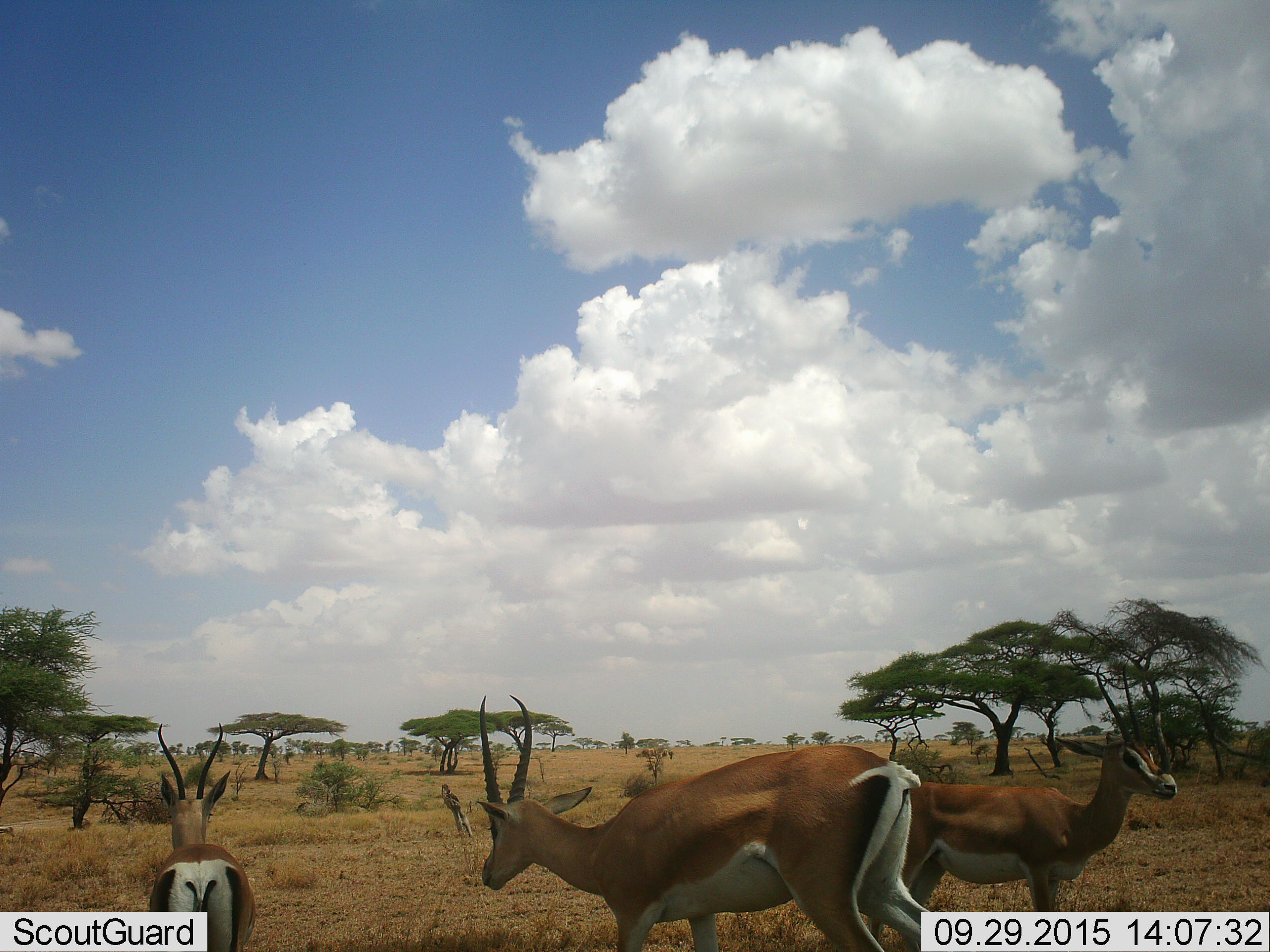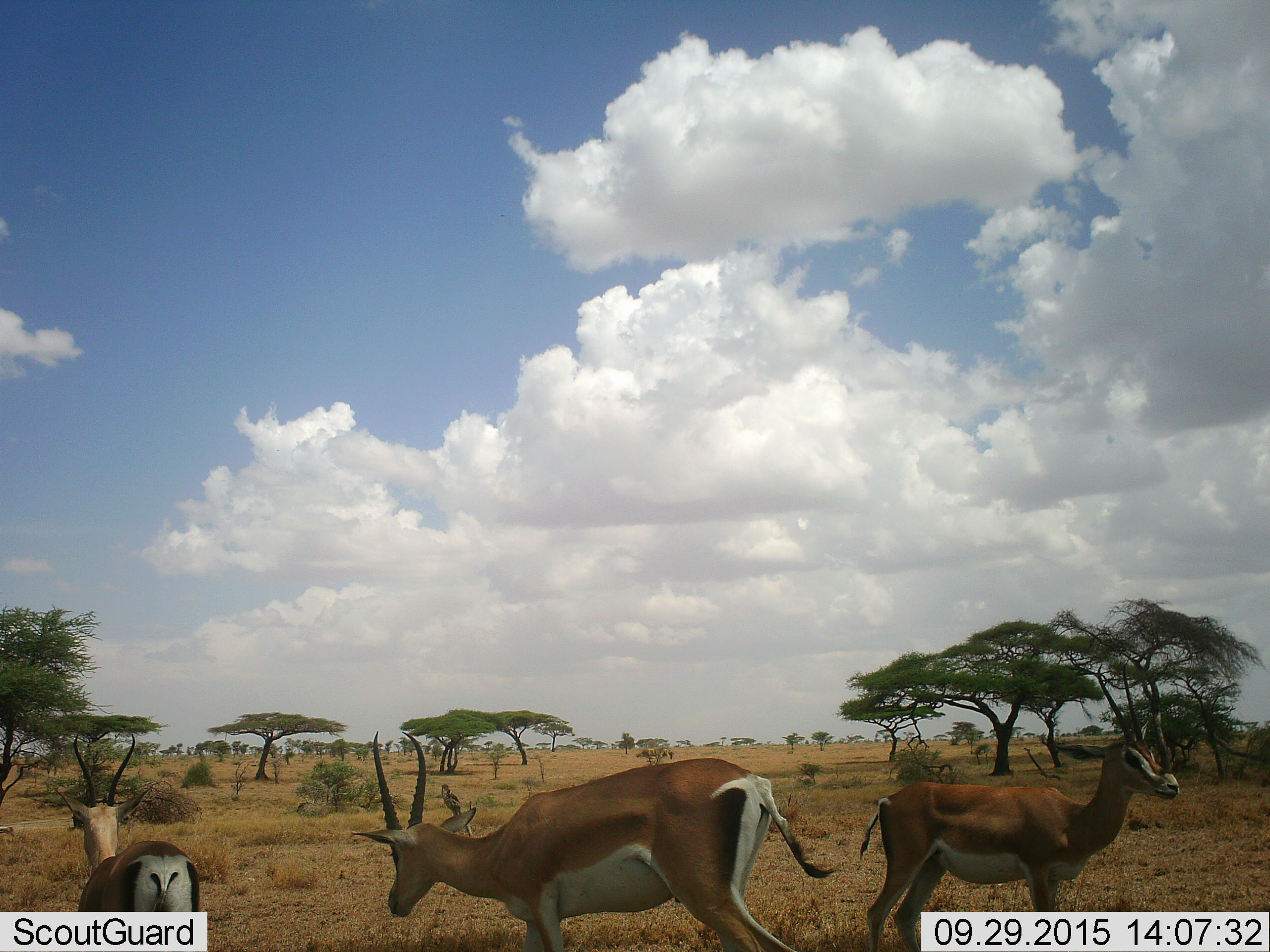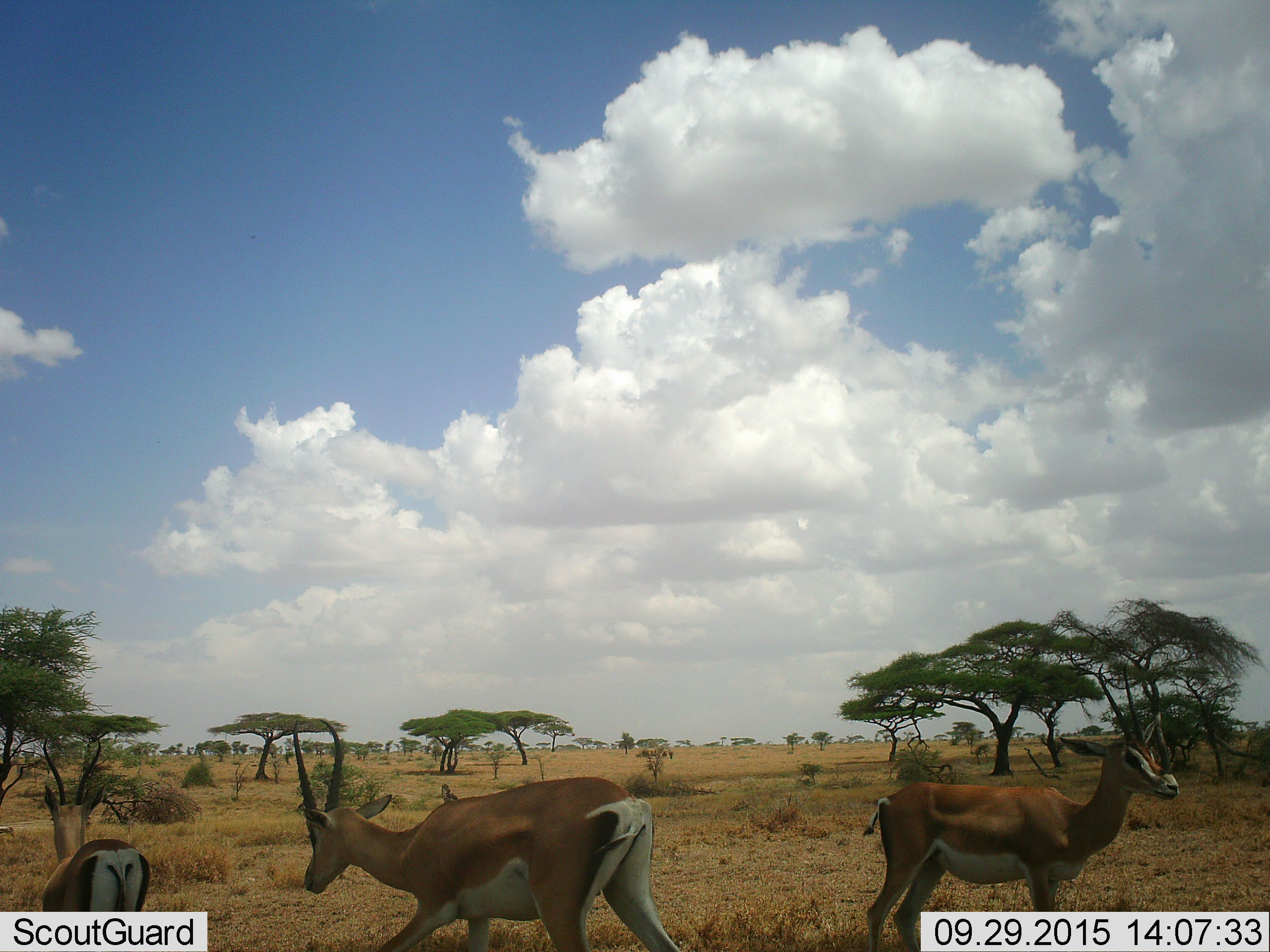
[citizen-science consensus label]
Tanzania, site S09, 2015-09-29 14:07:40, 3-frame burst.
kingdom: Animalia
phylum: Chordata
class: Mammalia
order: Artiodactyla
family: Bovidae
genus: Nanger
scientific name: Nanger granti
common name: grant's gazelle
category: gazellegrants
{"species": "gazellegrants (grant's gazelle) (Nanger granti)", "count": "3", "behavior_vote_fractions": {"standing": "100%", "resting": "0%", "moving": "50%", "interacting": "0%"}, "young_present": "0%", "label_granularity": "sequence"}